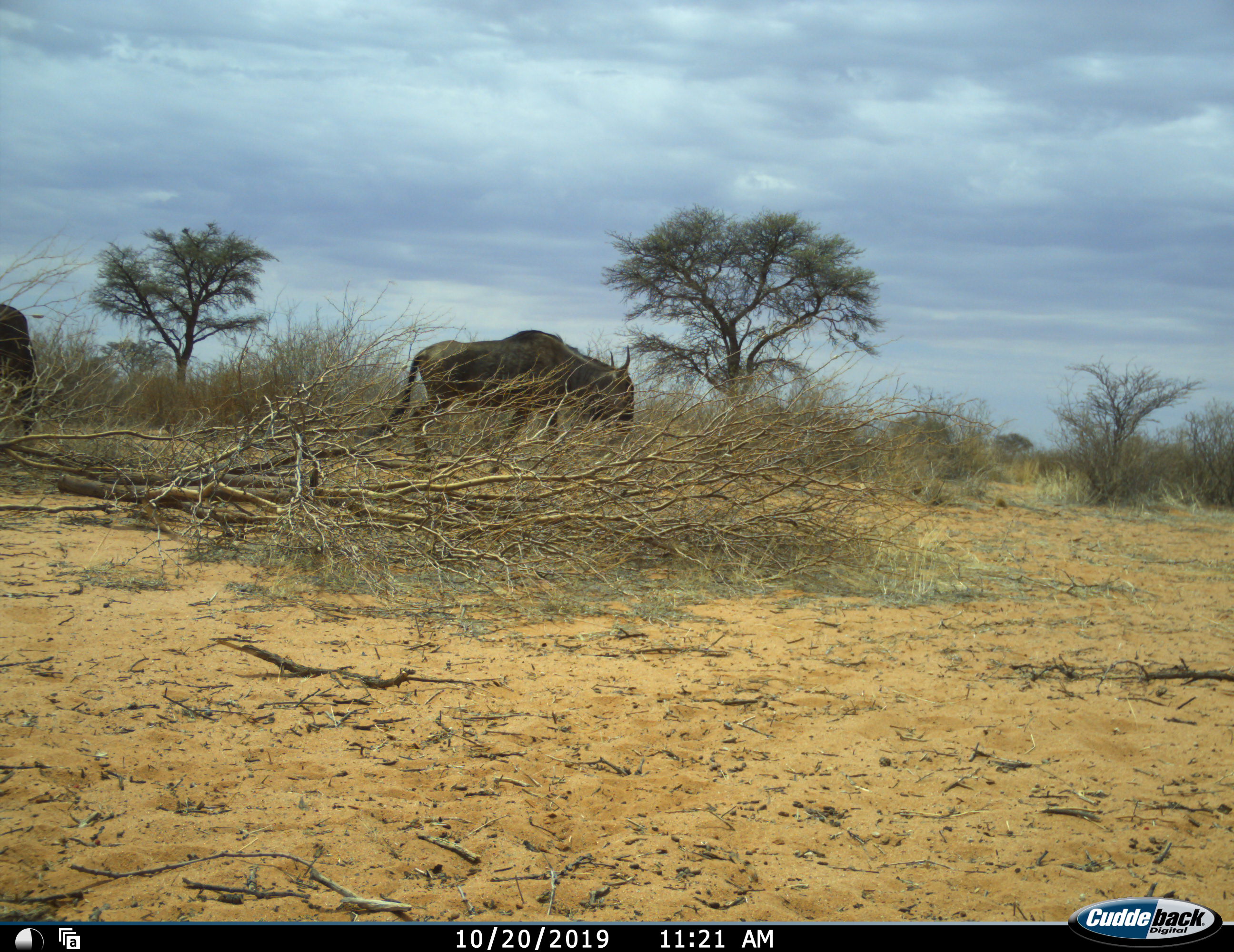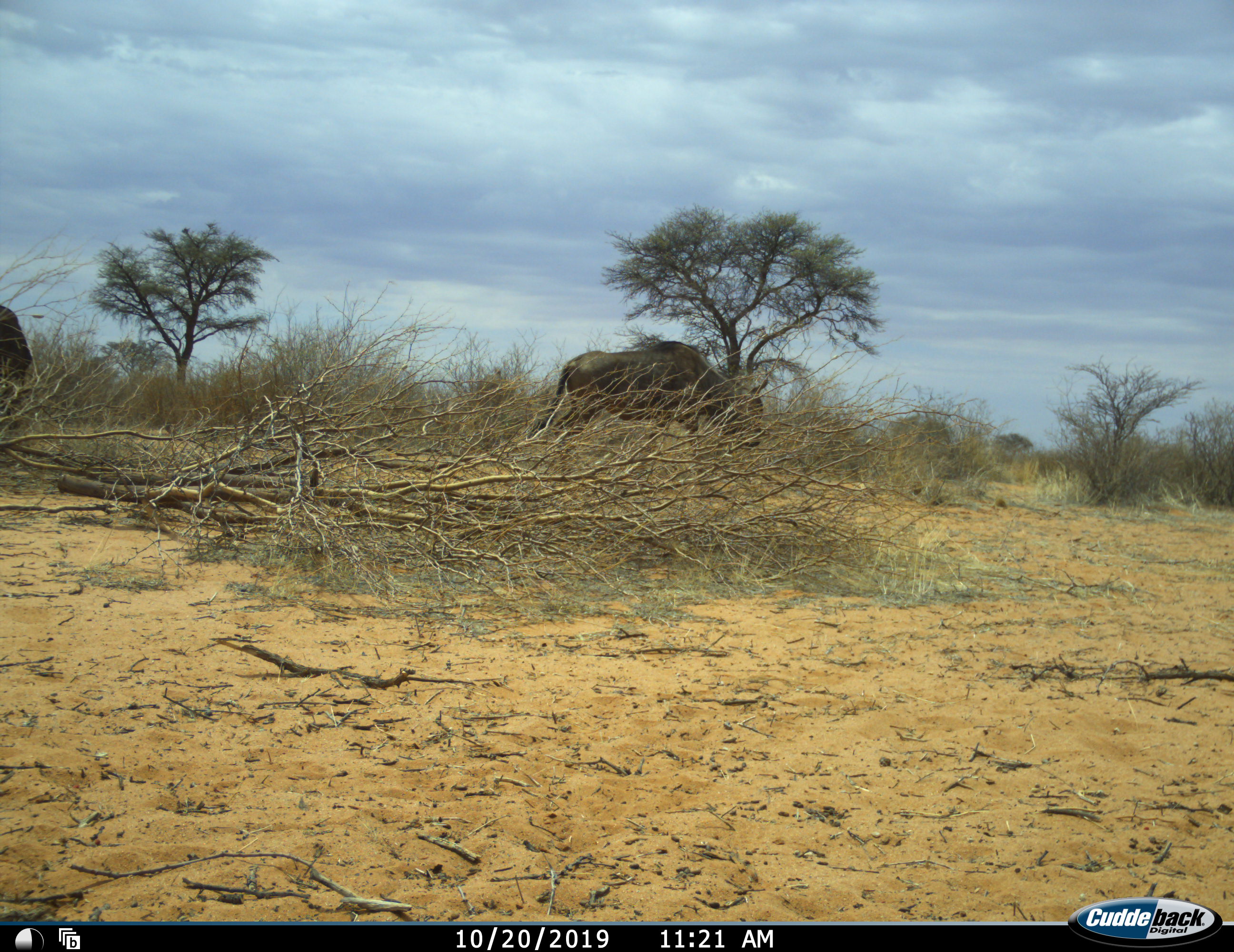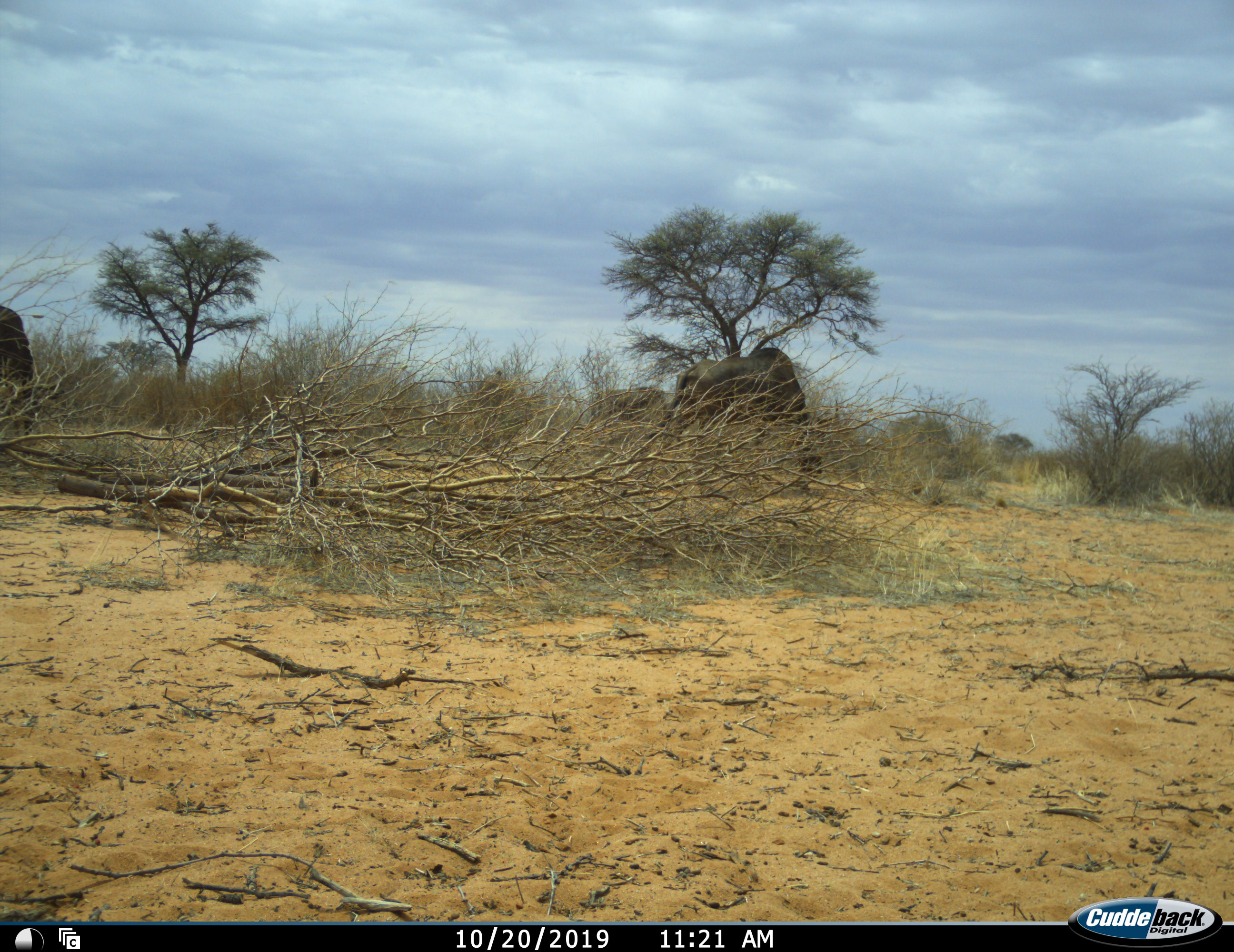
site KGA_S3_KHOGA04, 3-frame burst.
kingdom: Animalia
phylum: Chordata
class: Mammalia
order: Artiodactyla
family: Bovidae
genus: Connochaetes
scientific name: Connochaetes taurinus taurinus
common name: blue wildebeest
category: wildebeestblue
Wildebeestblue (blue wildebeest) (Connochaetes taurinus taurinus), count 2. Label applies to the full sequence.